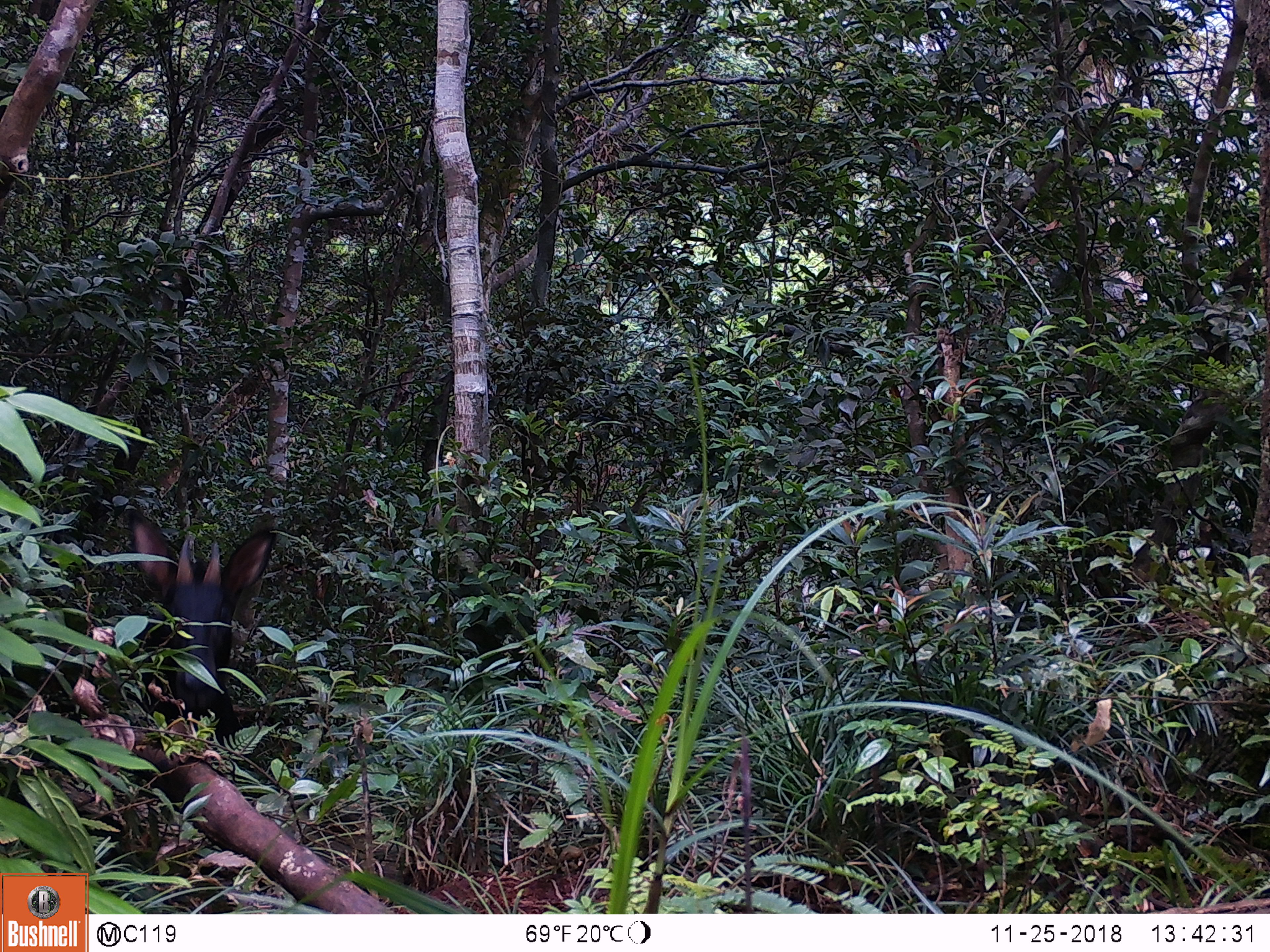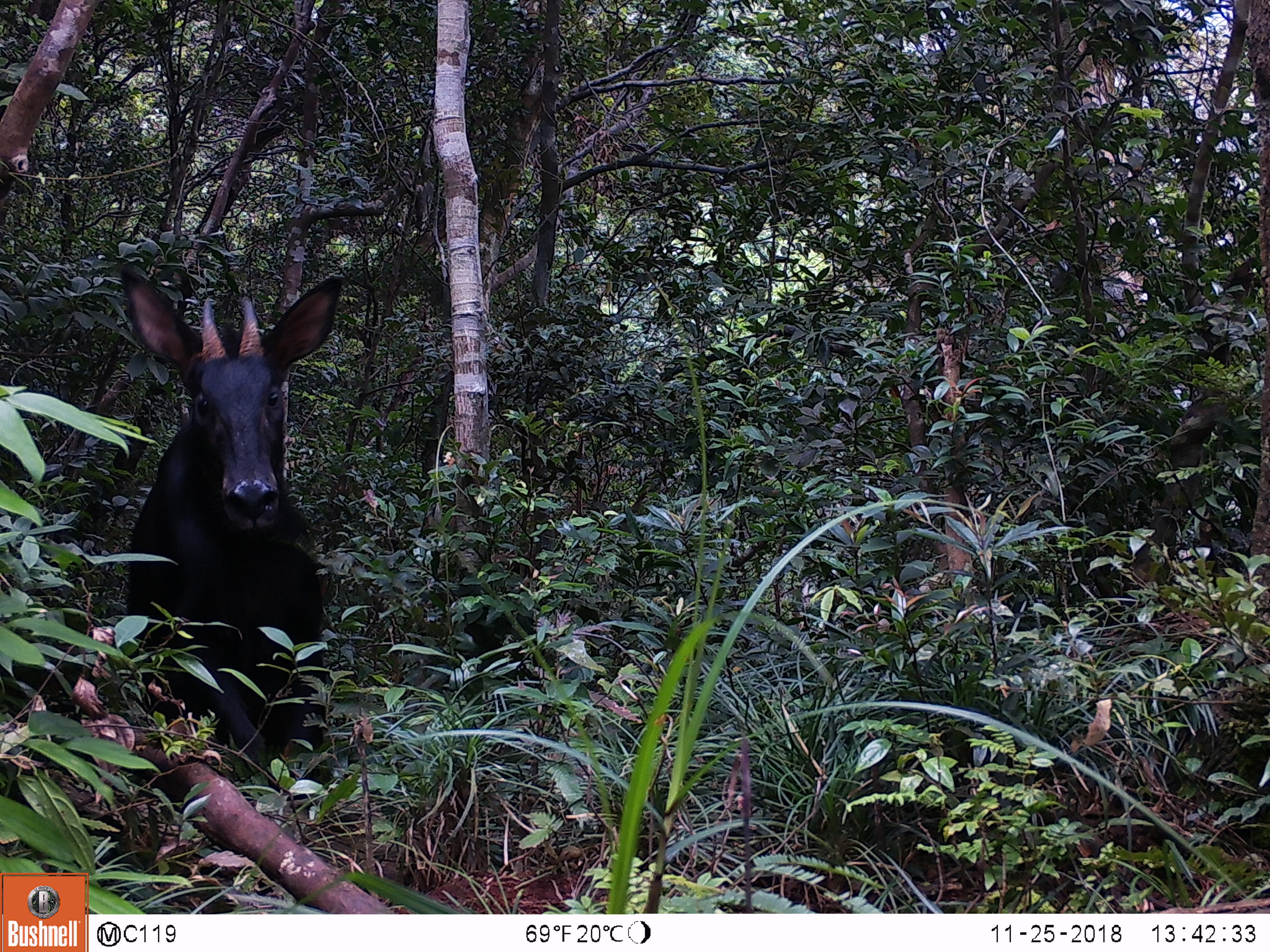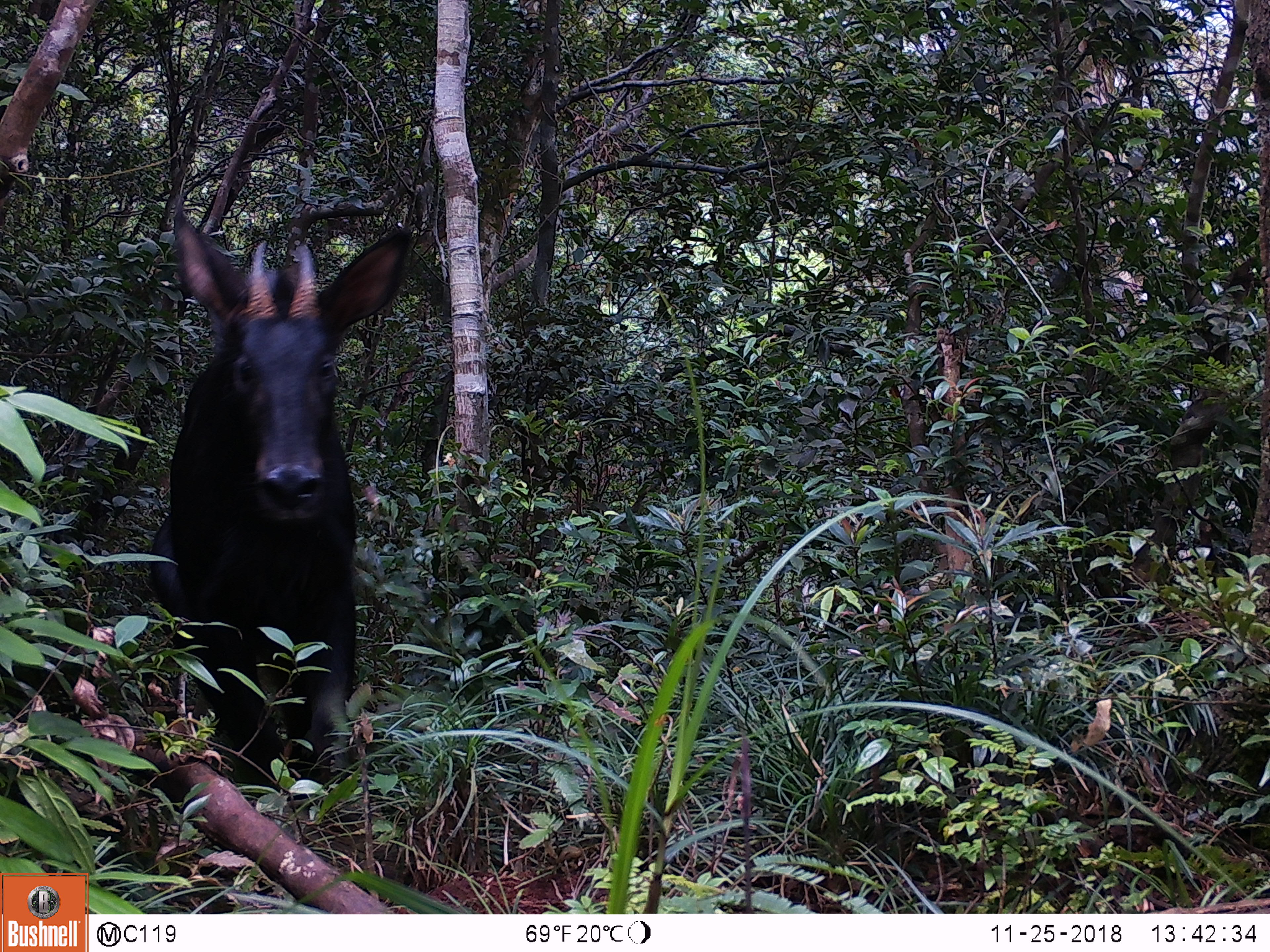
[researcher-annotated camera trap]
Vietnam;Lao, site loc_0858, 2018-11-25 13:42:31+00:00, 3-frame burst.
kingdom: Animalia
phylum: Chordata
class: Mammalia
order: Artiodactyla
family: Bovidae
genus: Capricornis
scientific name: Capricornis sumatraensis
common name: chinese serow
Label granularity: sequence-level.